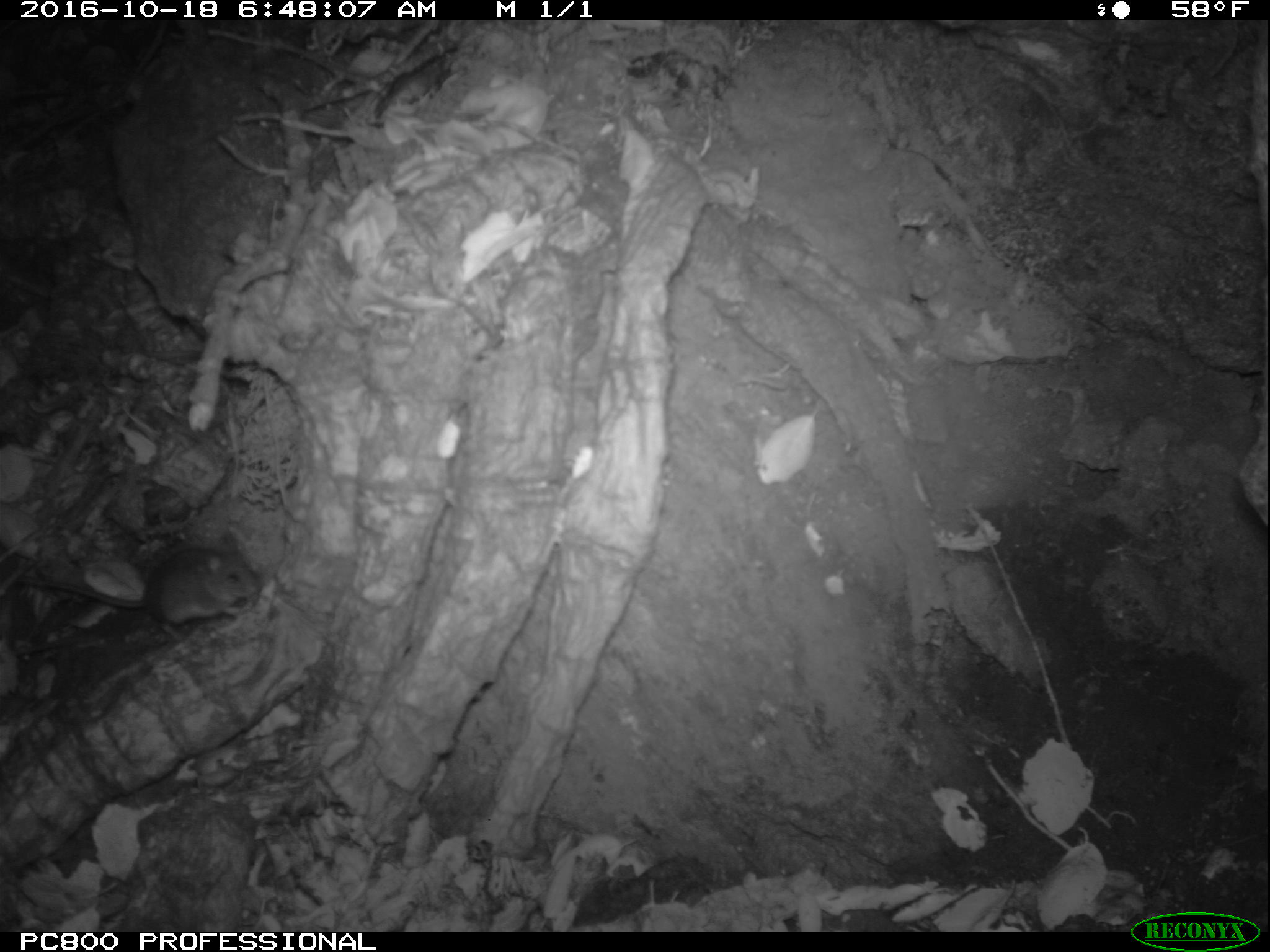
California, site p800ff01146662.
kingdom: Animalia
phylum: Chordata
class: Mammalia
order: Rodentia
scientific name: Rodentia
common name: rodent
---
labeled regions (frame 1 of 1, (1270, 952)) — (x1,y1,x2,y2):
rodent: (12,524,260,645)